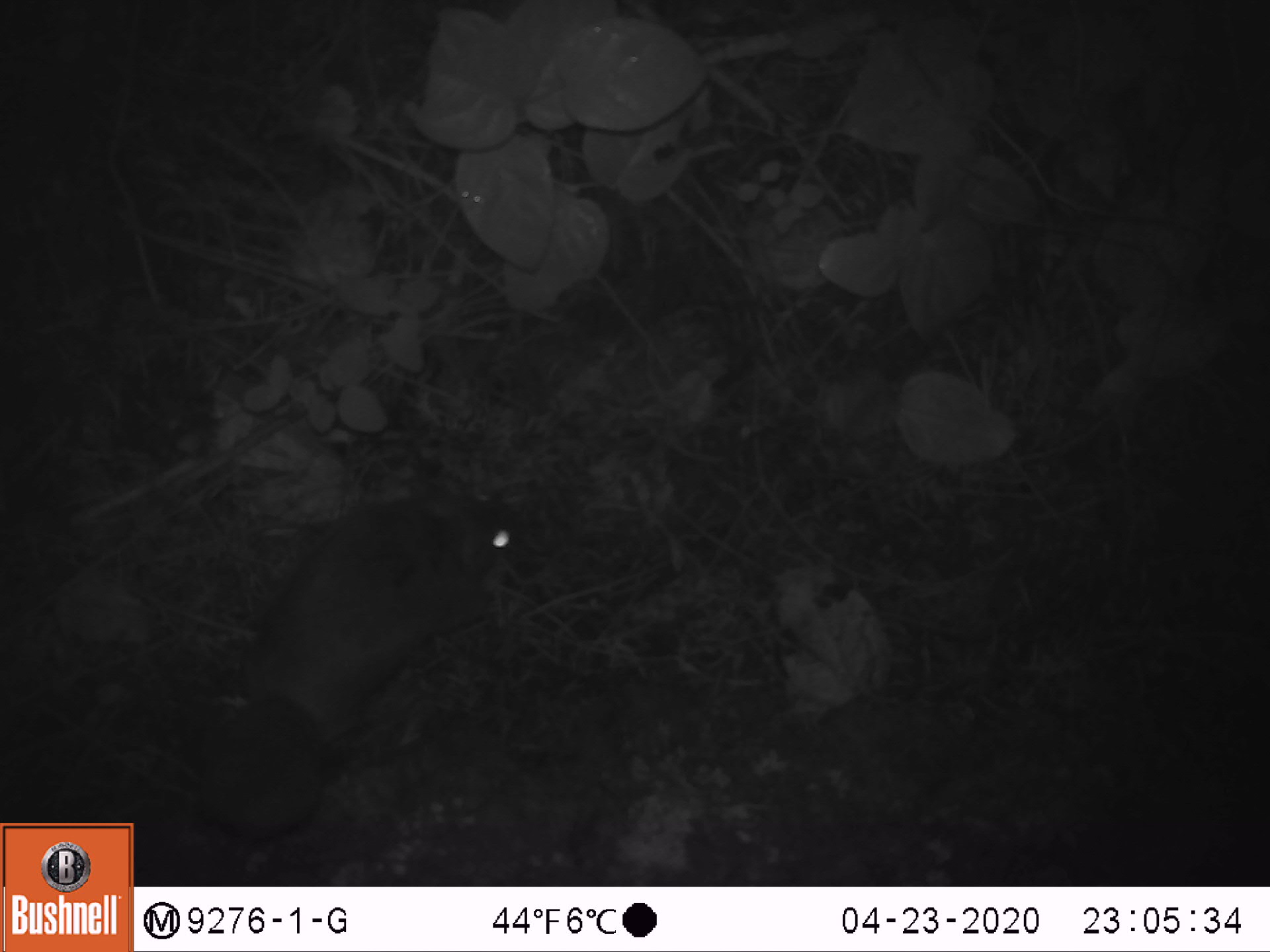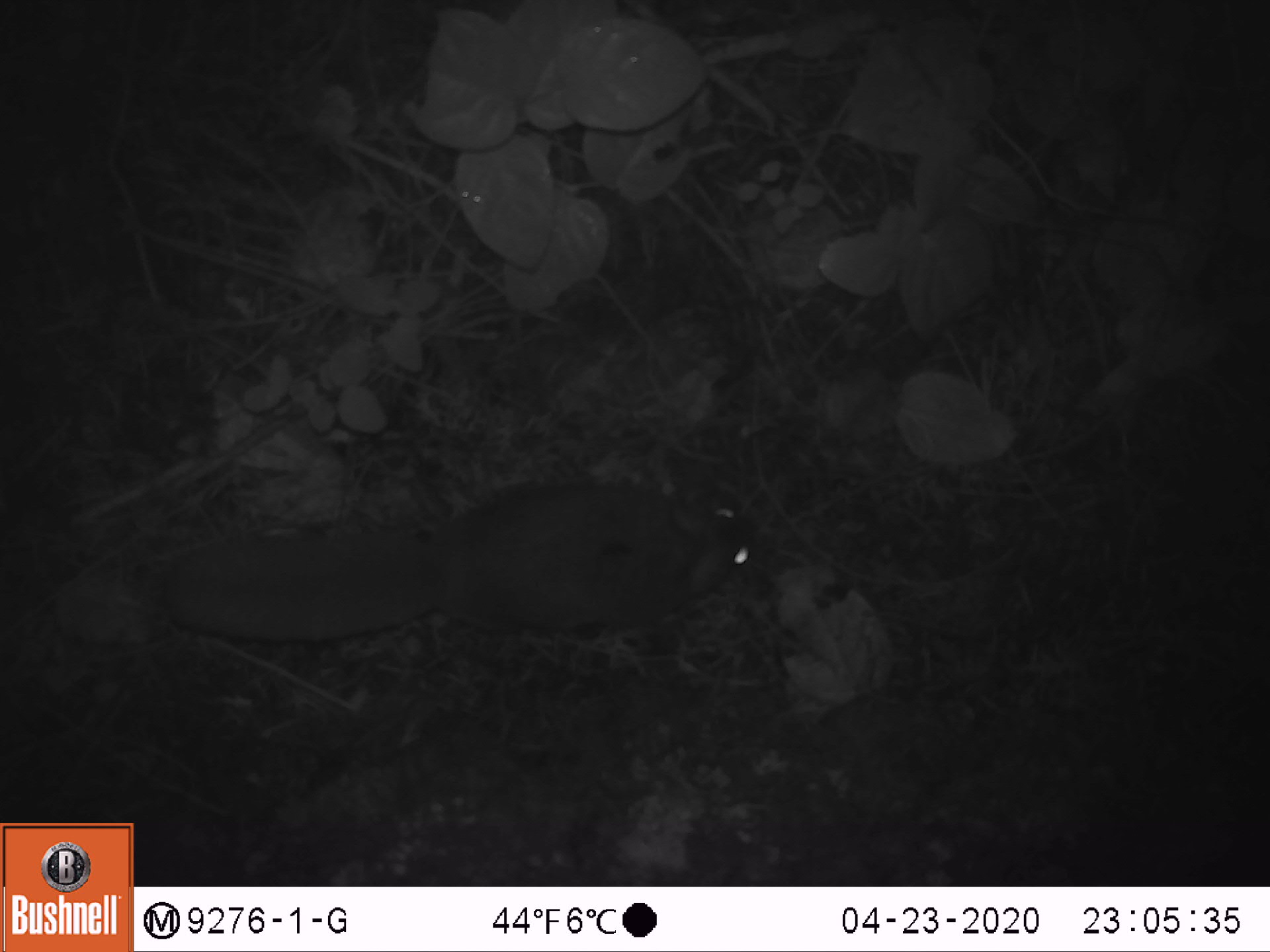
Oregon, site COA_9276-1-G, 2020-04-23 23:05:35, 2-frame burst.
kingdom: Animalia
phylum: Chordata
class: Mammalia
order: Rodentia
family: Sciuridae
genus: Glaucomys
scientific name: Glaucomys oregonensis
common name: humboldt's flying squirrel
Humboldt's flying squirrel (Glaucomys oregonensis).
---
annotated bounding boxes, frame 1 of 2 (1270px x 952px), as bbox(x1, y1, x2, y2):
humboldt's flying squirrel: bbox(176, 477, 542, 855)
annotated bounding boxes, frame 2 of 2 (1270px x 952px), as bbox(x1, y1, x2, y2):
humboldt's flying squirrel: bbox(155, 464, 770, 652)